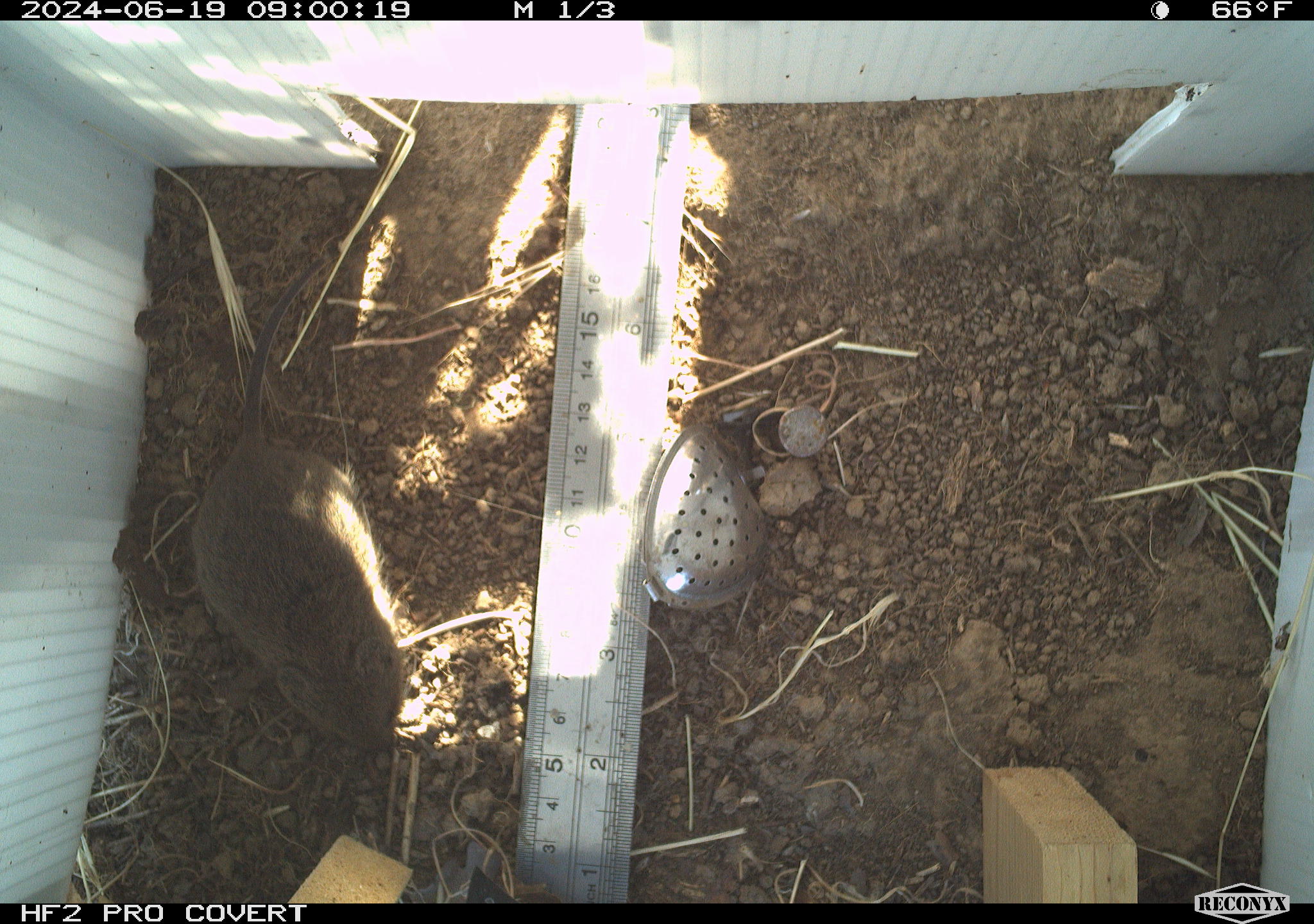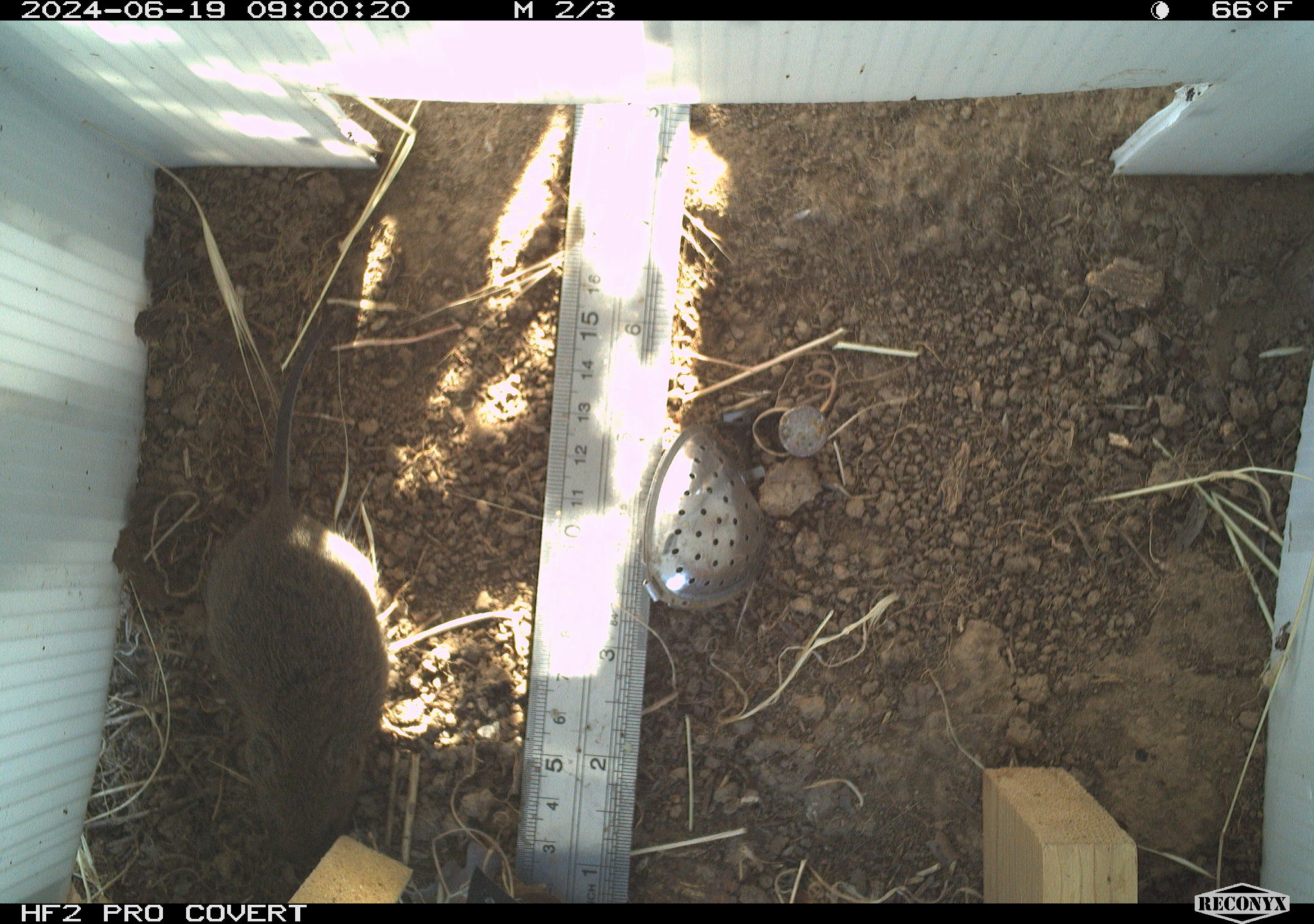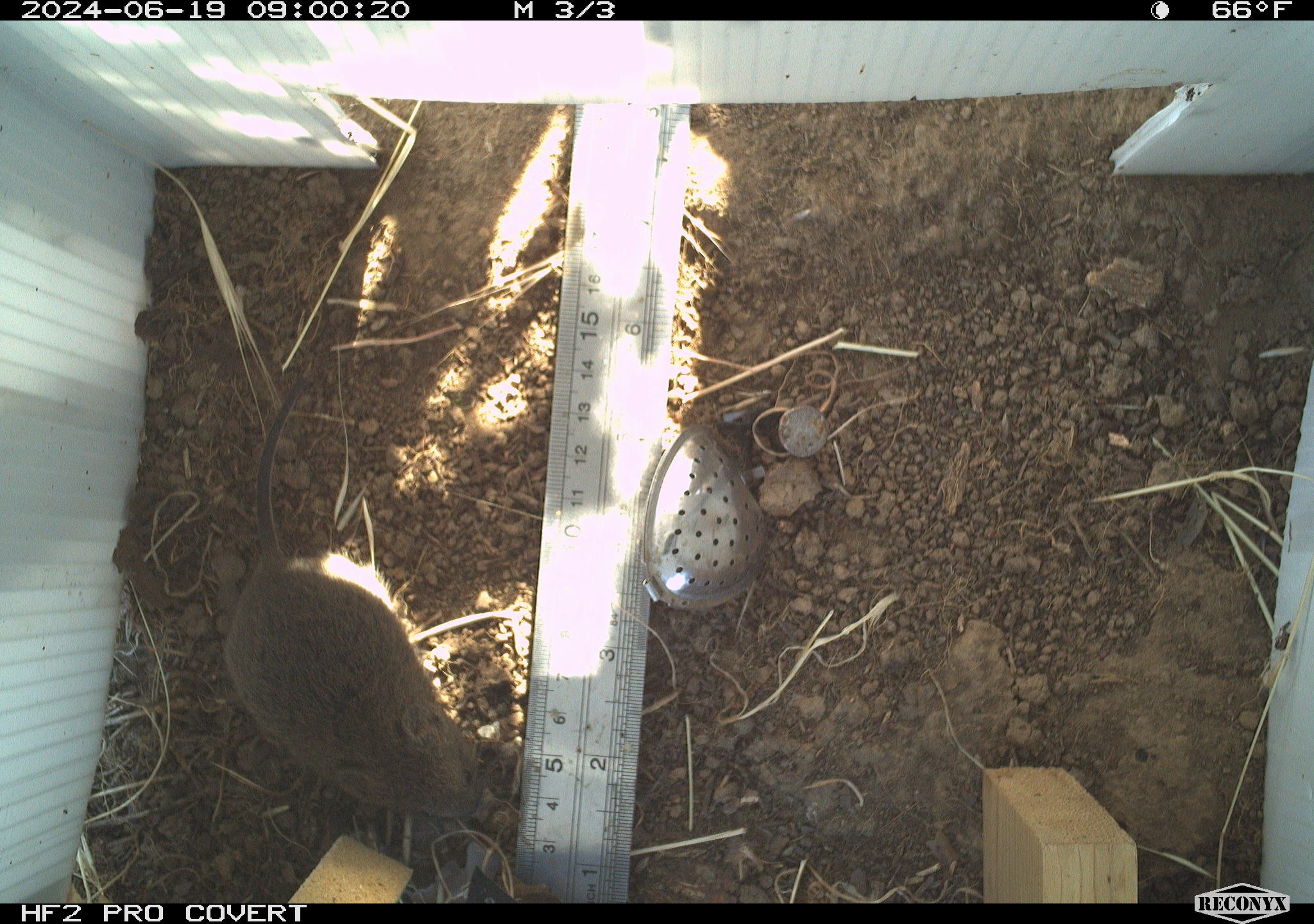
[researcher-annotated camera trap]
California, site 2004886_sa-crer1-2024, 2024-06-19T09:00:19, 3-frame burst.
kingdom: Animalia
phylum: Chordata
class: Mammalia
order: Rodentia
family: Cricetidae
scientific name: Arvicolinae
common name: voles, lemmings, and muskrats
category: arvicolinae subfamily